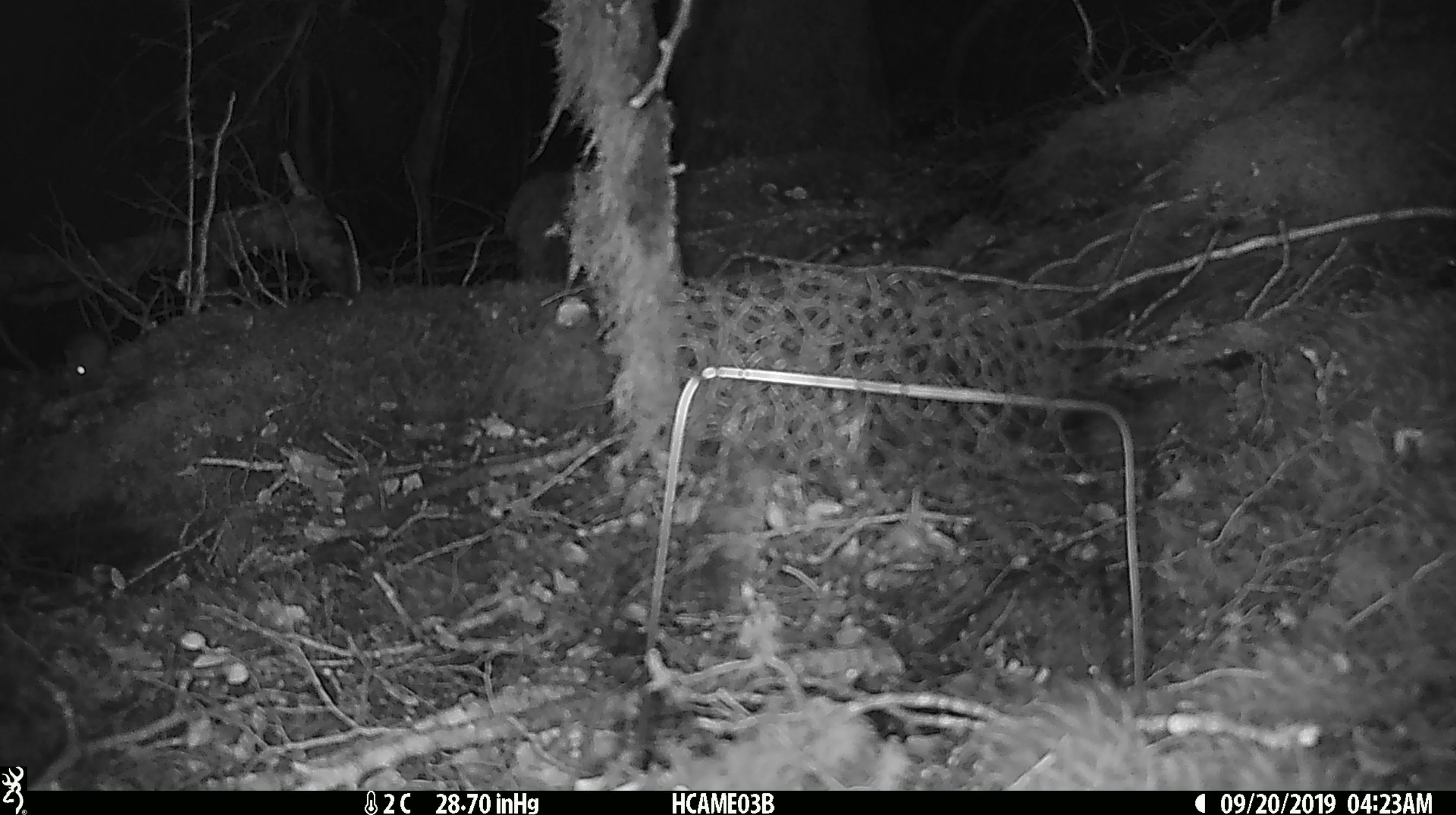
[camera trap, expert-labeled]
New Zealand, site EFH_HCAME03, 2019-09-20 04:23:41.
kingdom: Animalia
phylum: Chordata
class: Mammalia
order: Rodentia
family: Muridae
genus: Mus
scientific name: Mus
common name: mouse